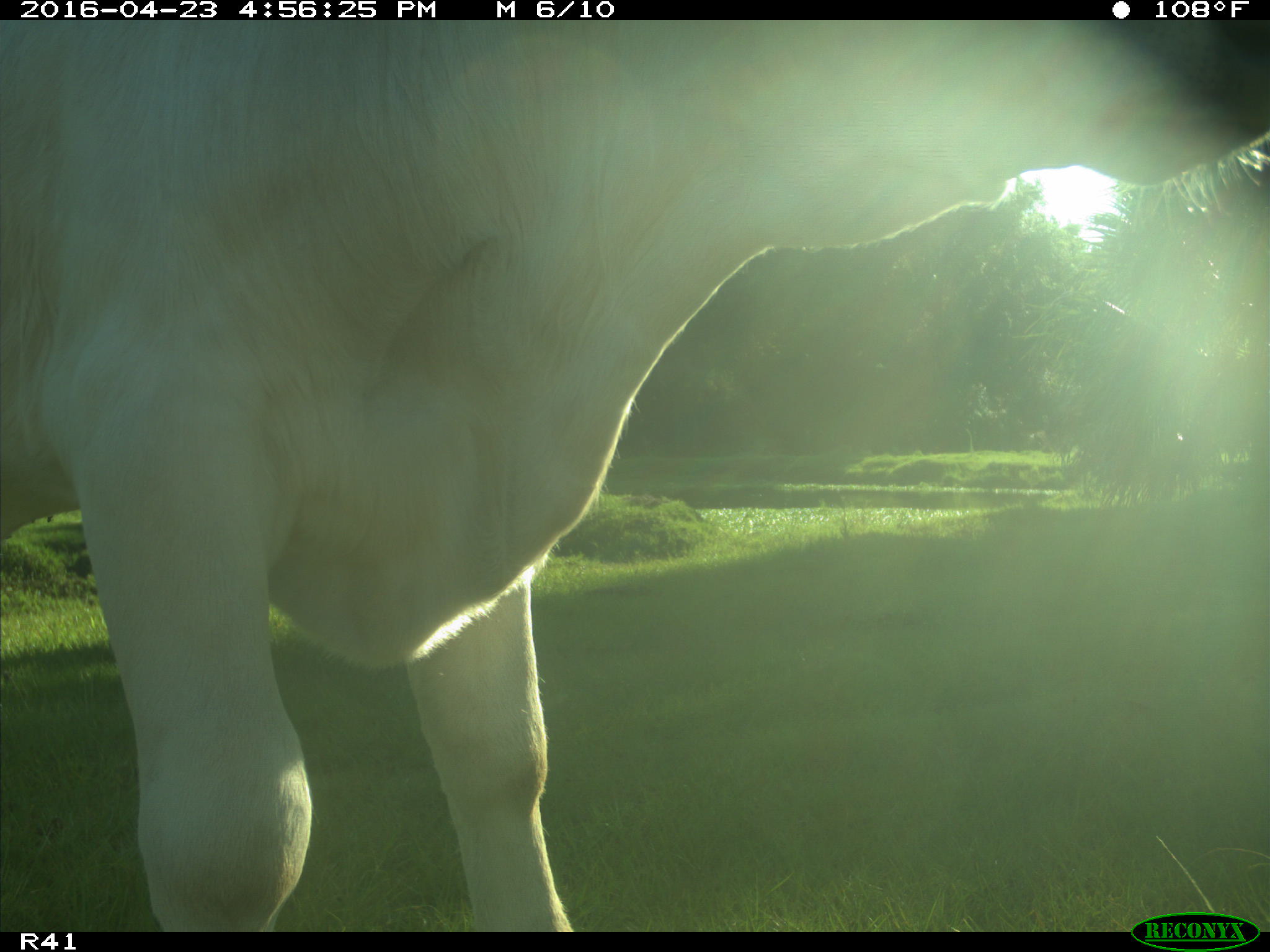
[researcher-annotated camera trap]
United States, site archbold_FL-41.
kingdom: Animalia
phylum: Chordata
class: Mammalia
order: Artiodactyla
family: Bovidae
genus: Bos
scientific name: Bos taurus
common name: domestic cow